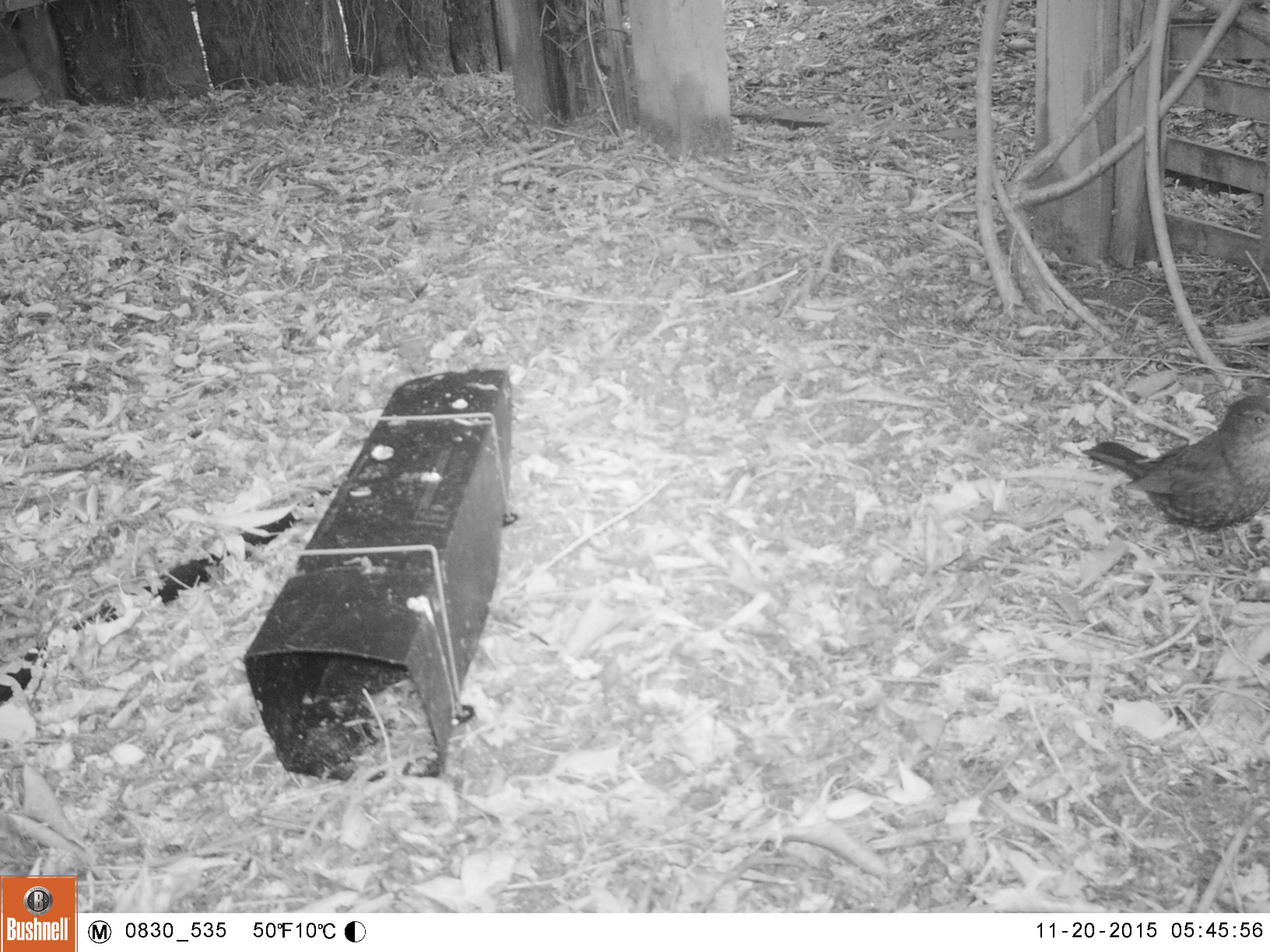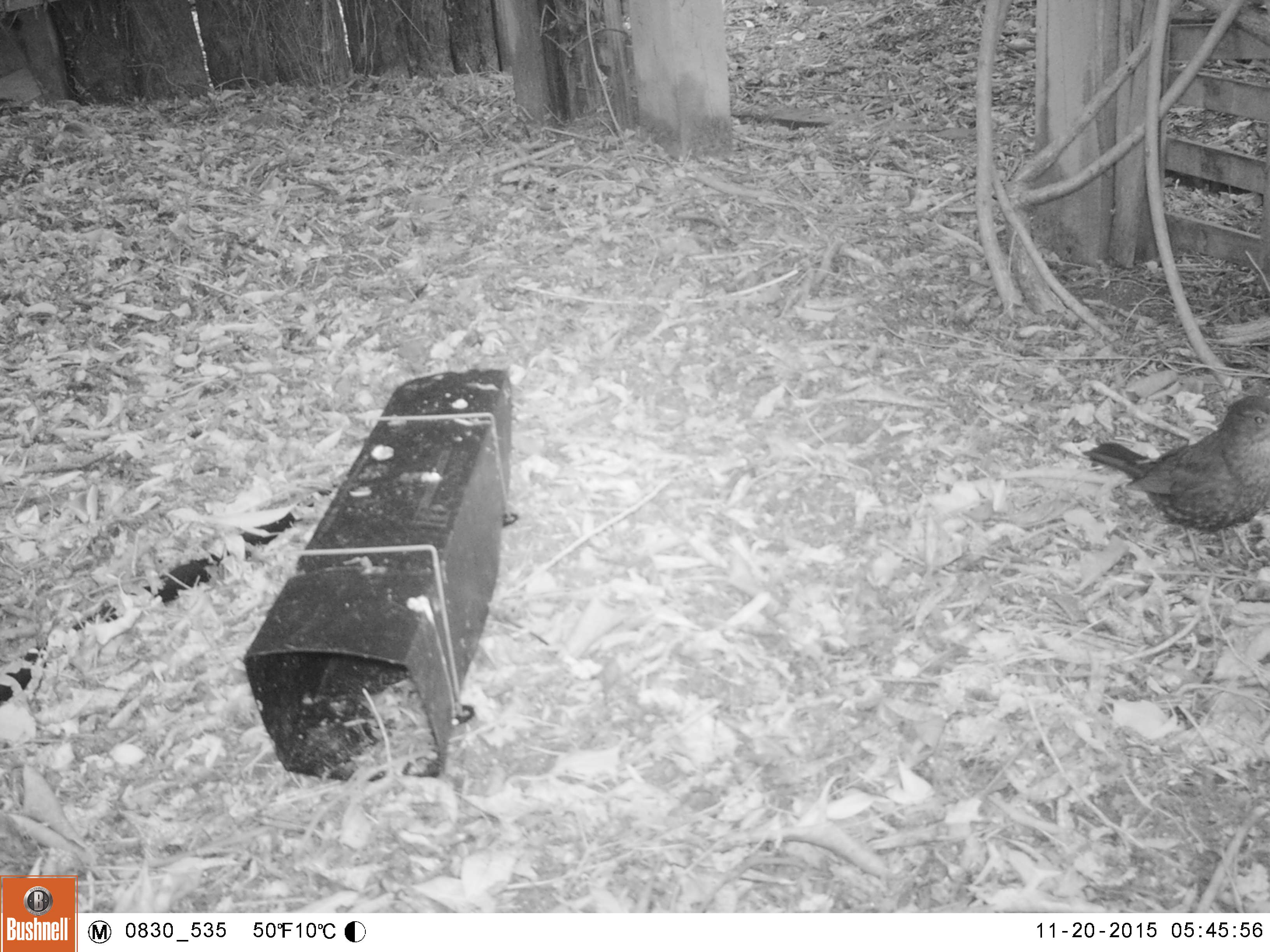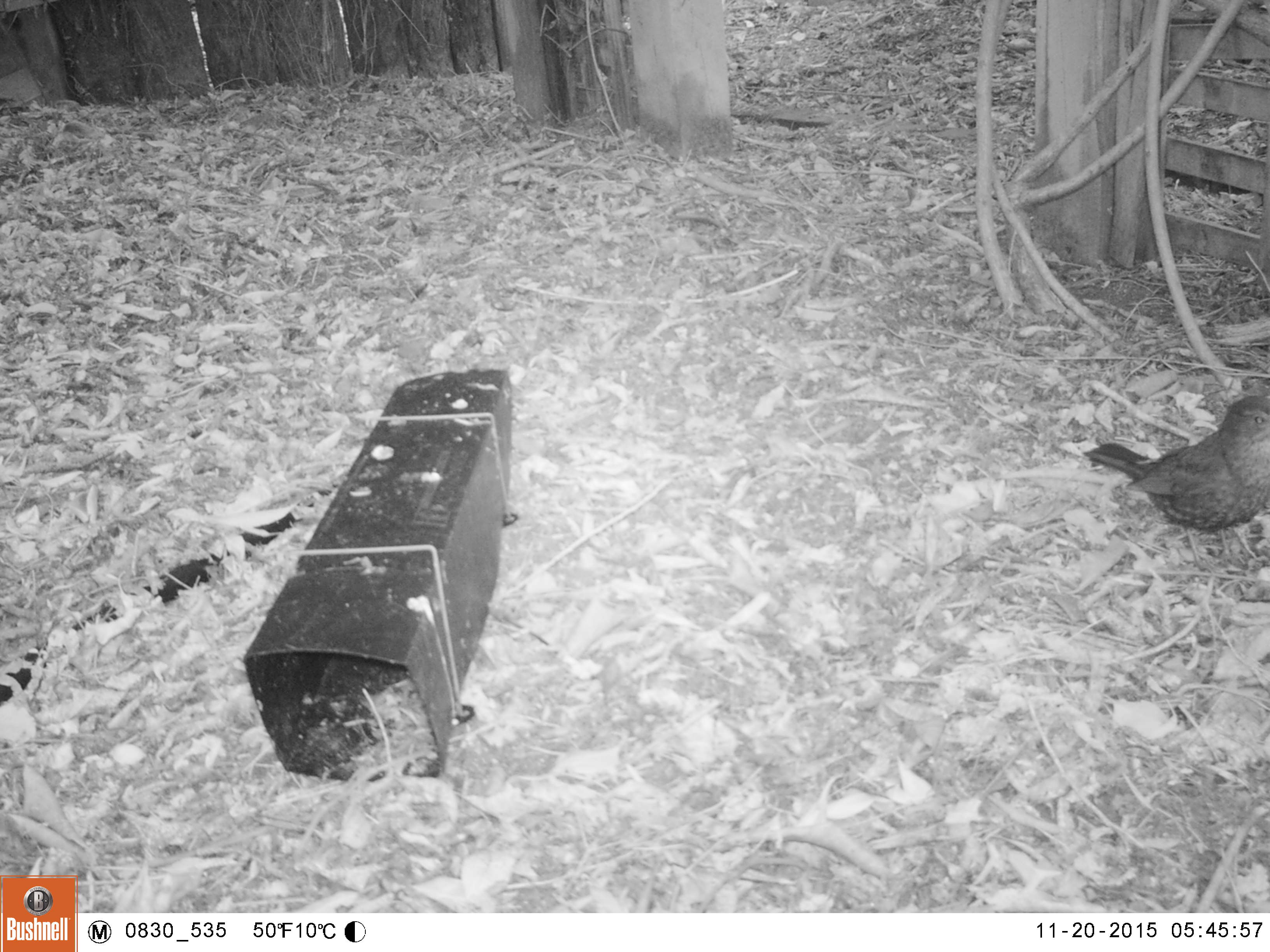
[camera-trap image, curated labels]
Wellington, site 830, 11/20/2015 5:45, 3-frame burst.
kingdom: Animalia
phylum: Chordata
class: Aves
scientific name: Aves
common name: bird